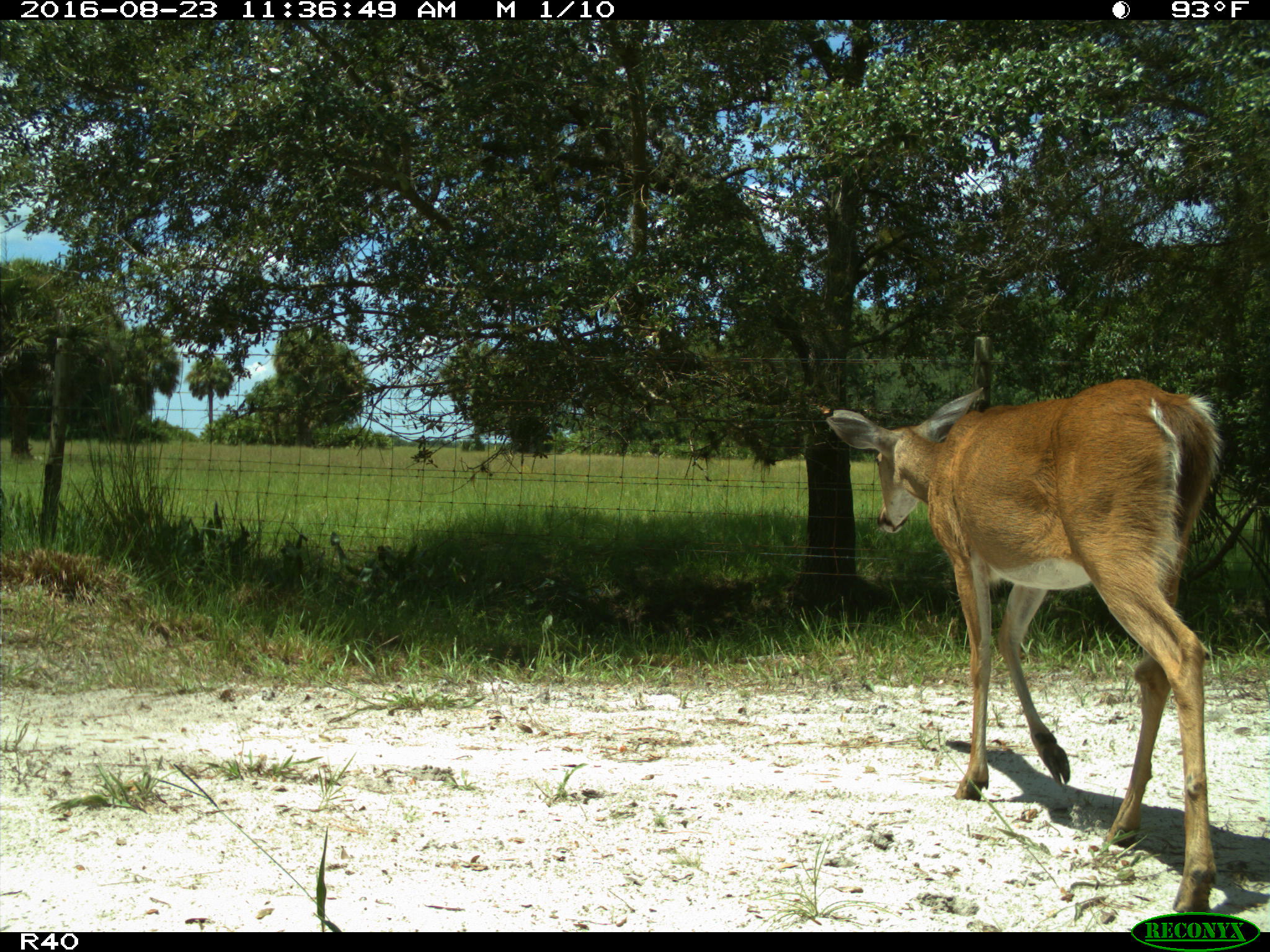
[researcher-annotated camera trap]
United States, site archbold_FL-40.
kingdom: Animalia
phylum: Chordata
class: Mammalia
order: Artiodactyla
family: Cervidae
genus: Odocoileus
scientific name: Odocoileus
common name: deer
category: unidentified deer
Unidentified deer (deer) (Odocoileus).